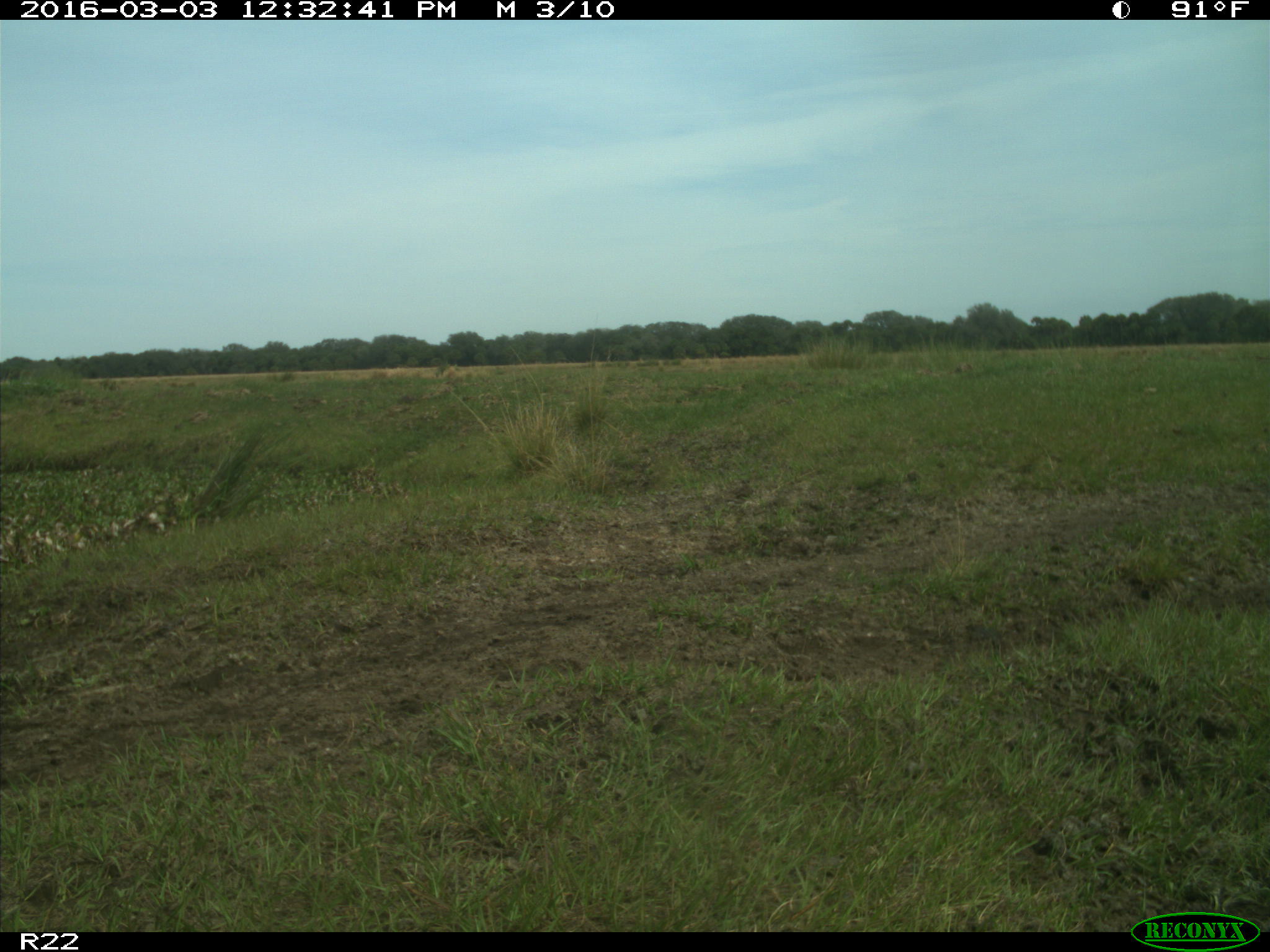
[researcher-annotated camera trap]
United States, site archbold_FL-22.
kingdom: Animalia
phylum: Chordata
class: Mammalia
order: Artiodactyla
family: Bovidae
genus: Bos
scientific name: Bos taurus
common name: domestic cow